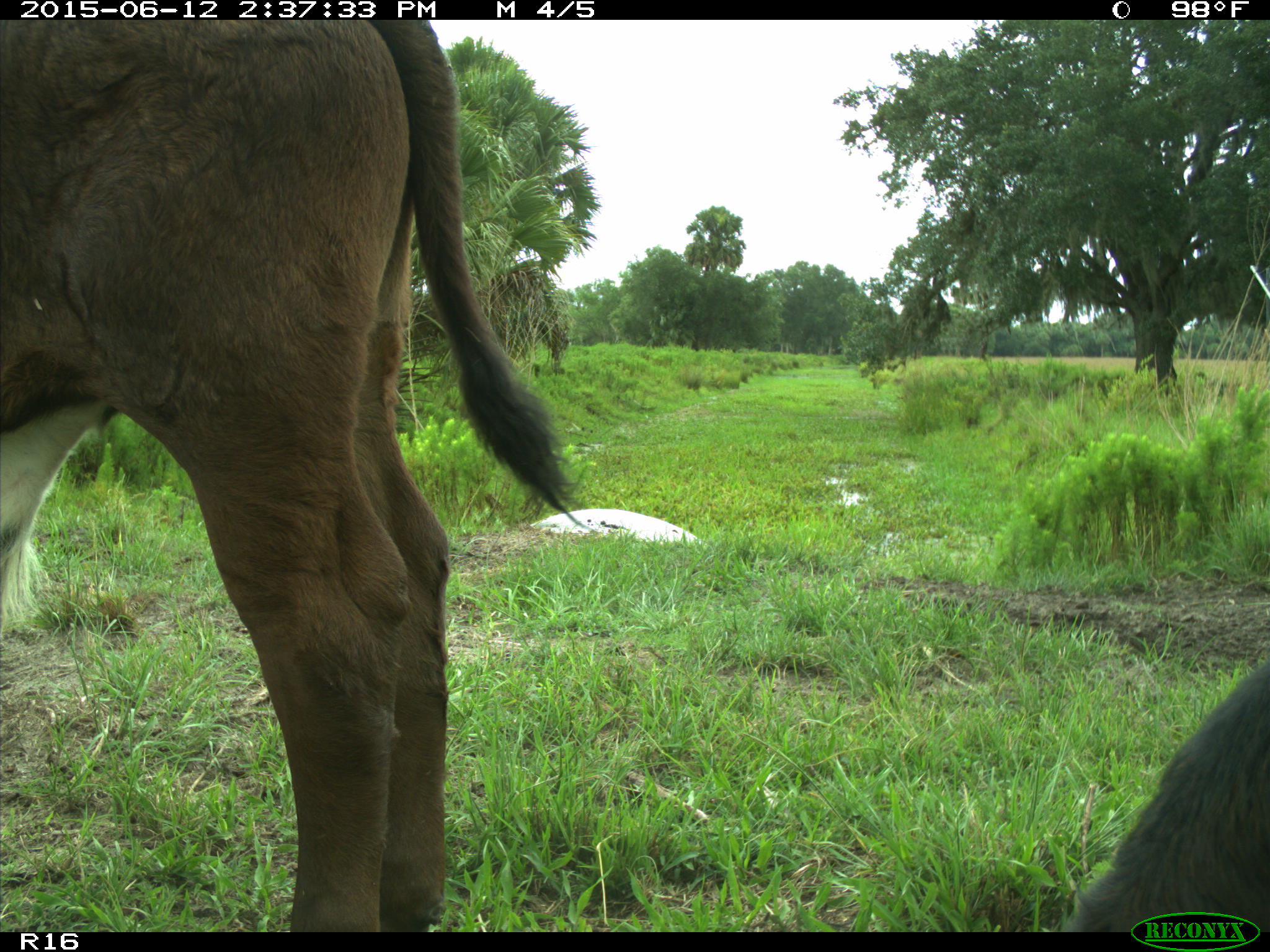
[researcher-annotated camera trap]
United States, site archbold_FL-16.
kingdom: Animalia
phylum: Chordata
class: Mammalia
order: Artiodactyla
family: Bovidae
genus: Bos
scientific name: Bos taurus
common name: domestic cow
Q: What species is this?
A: Bos taurus (domestic cow).